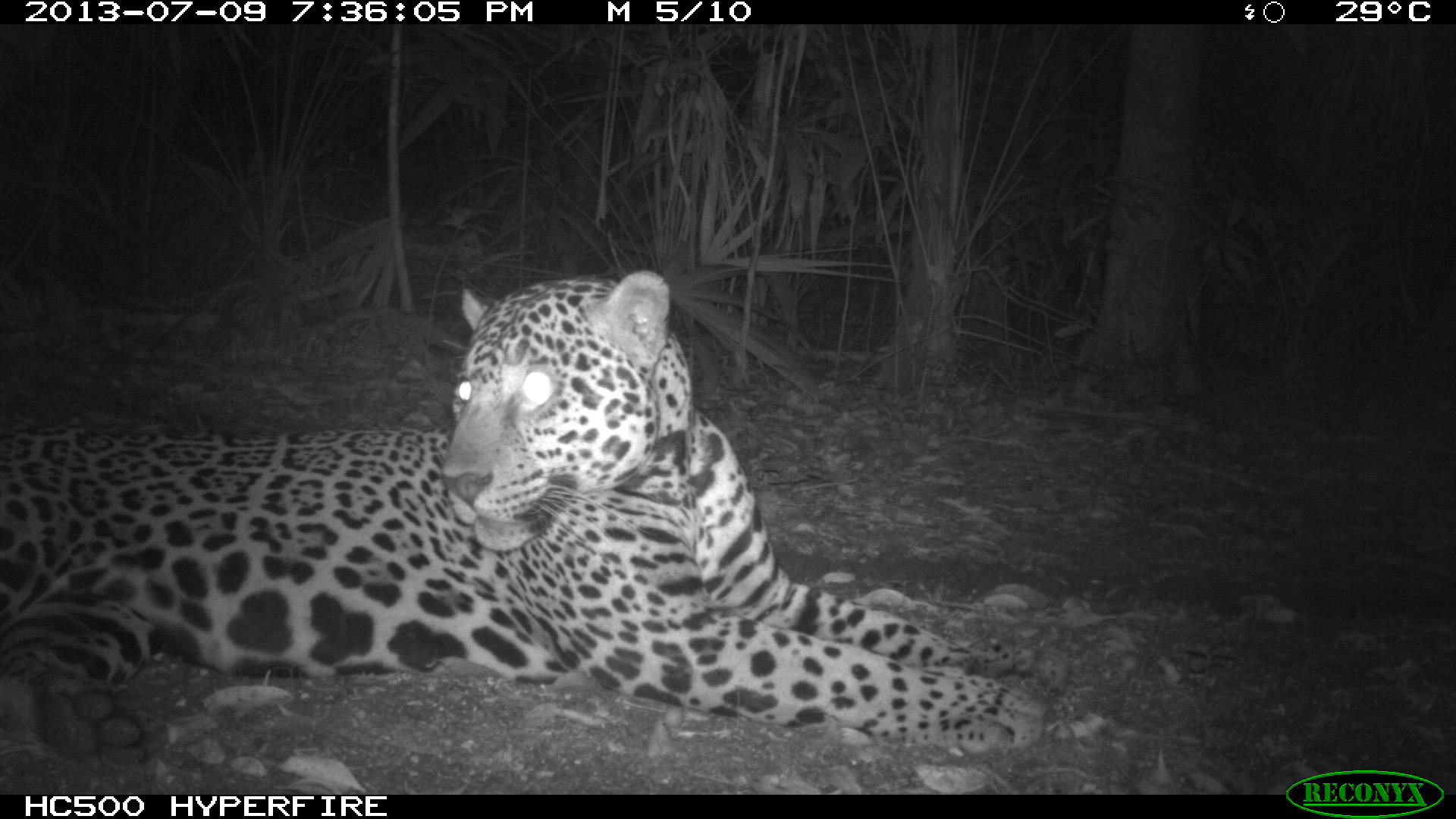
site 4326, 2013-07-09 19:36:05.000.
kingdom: Animalia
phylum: Chordata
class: Mammalia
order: Carnivora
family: Felidae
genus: Panthera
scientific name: Panthera onca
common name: jaguar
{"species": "Panthera onca (jaguar)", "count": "1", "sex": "male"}